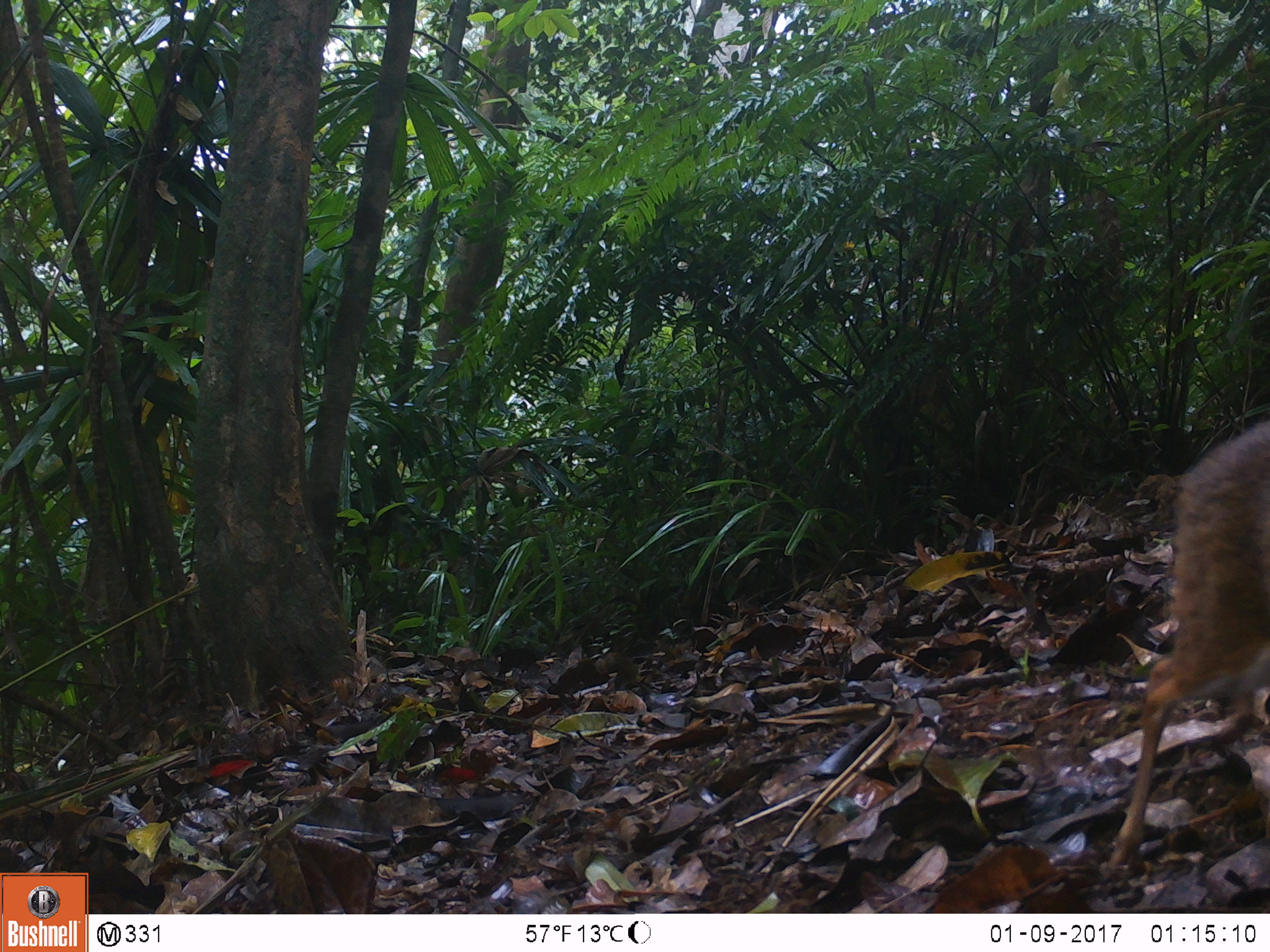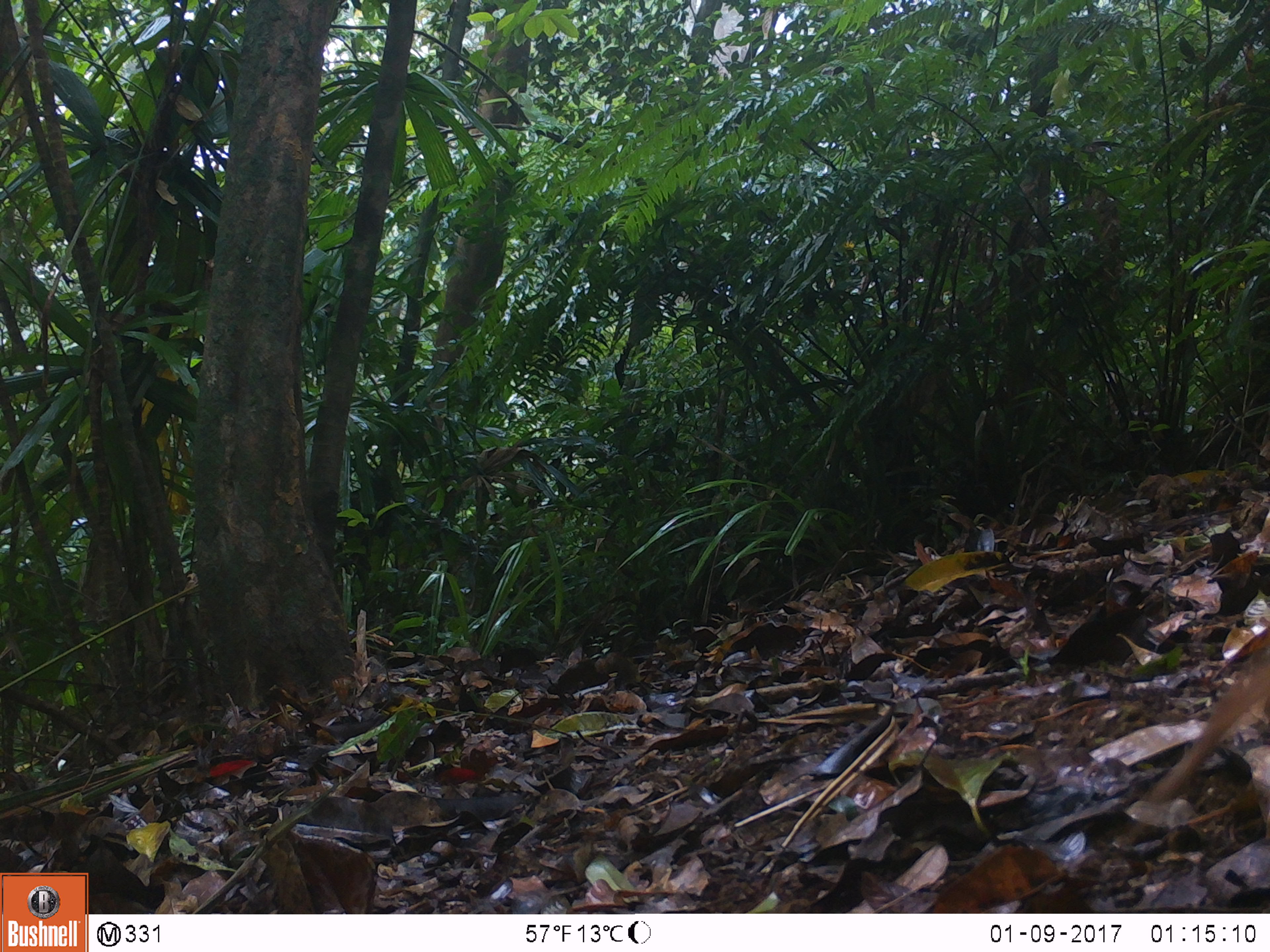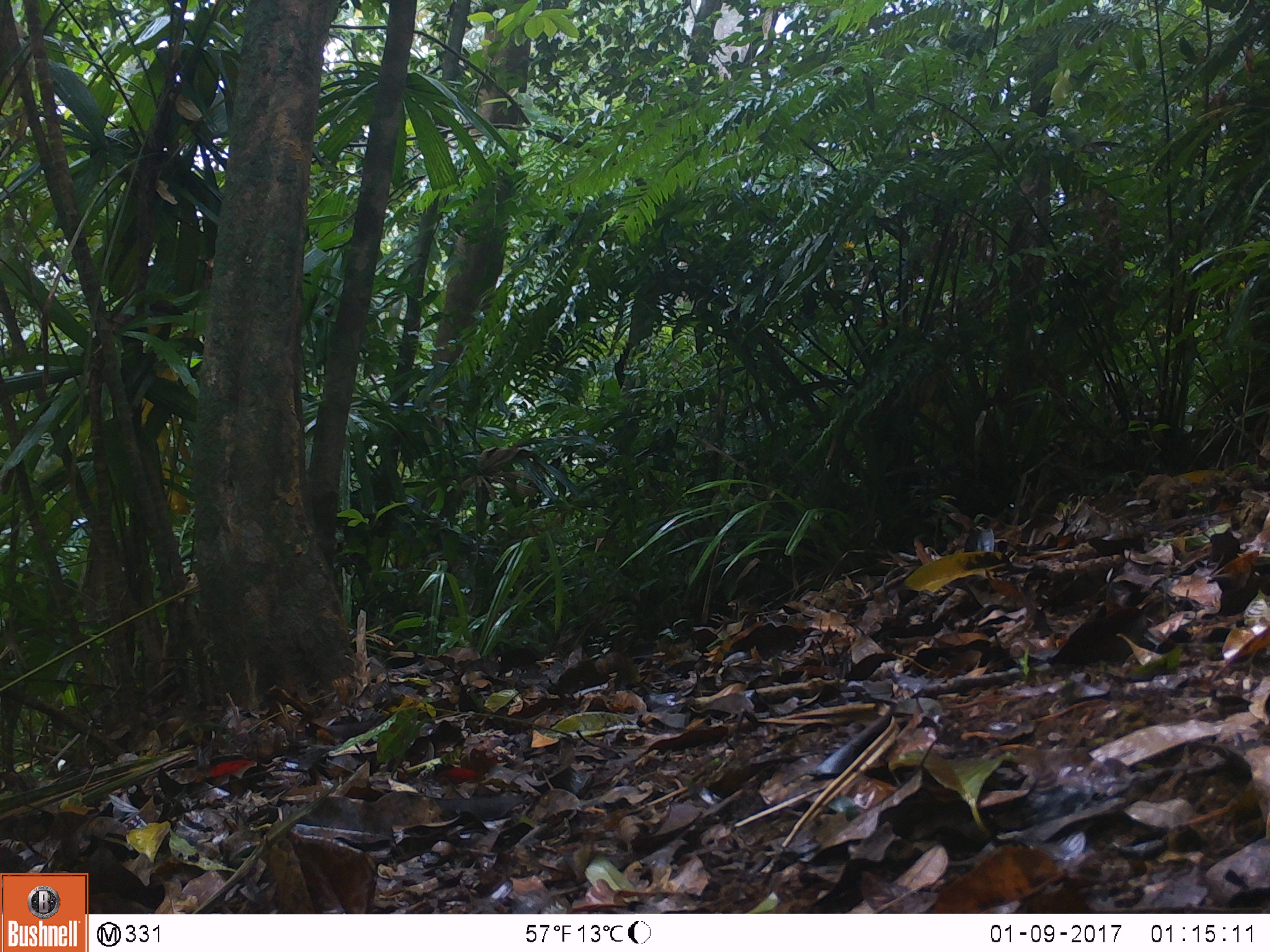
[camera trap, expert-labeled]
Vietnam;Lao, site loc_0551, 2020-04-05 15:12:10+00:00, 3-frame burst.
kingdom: Animalia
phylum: Chordata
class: Mammalia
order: Artiodactyla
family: Tragulidae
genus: Moschiola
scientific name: Moschiola meminna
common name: chevrotain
Chevrotain (Moschiola meminna). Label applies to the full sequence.